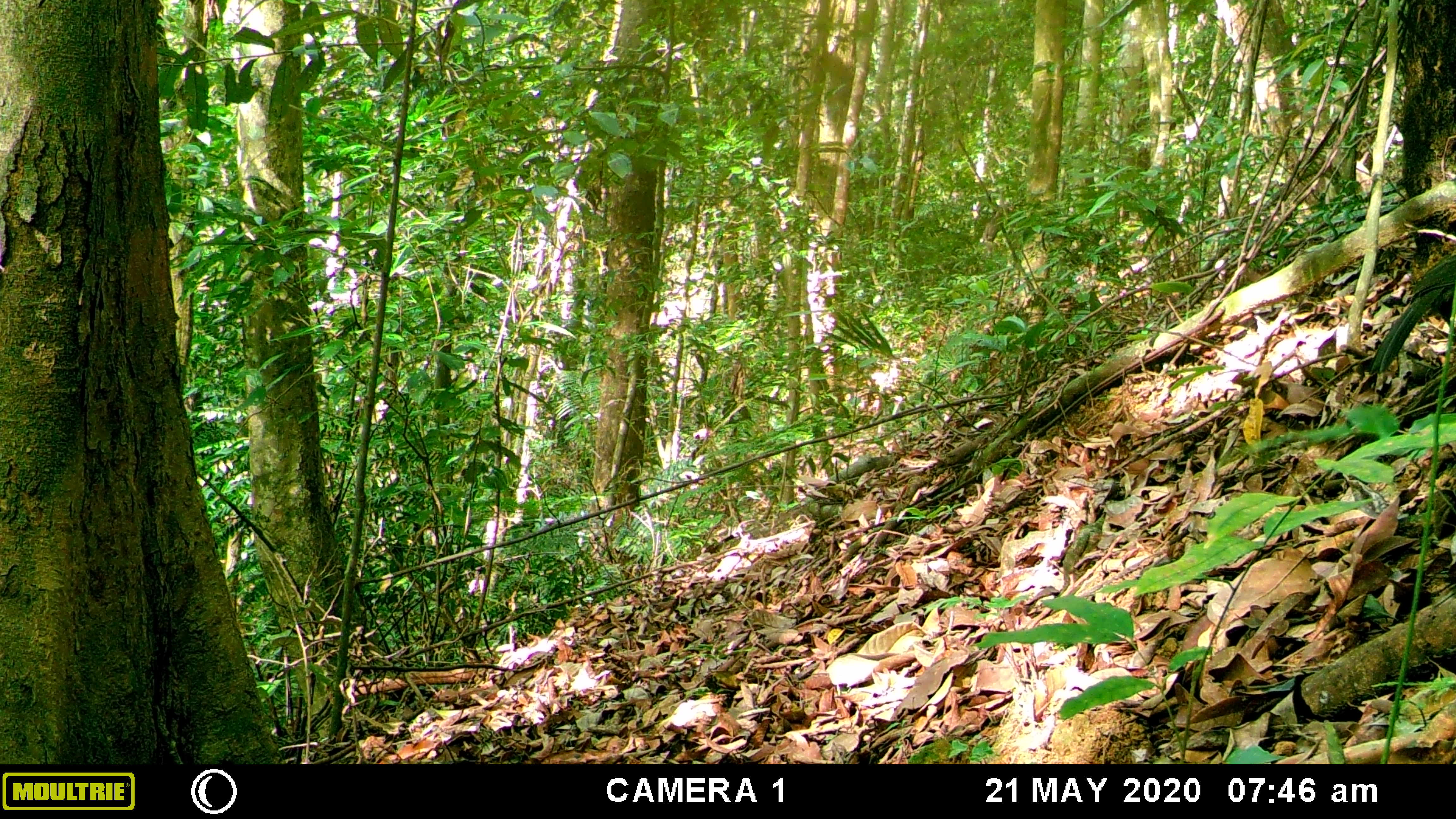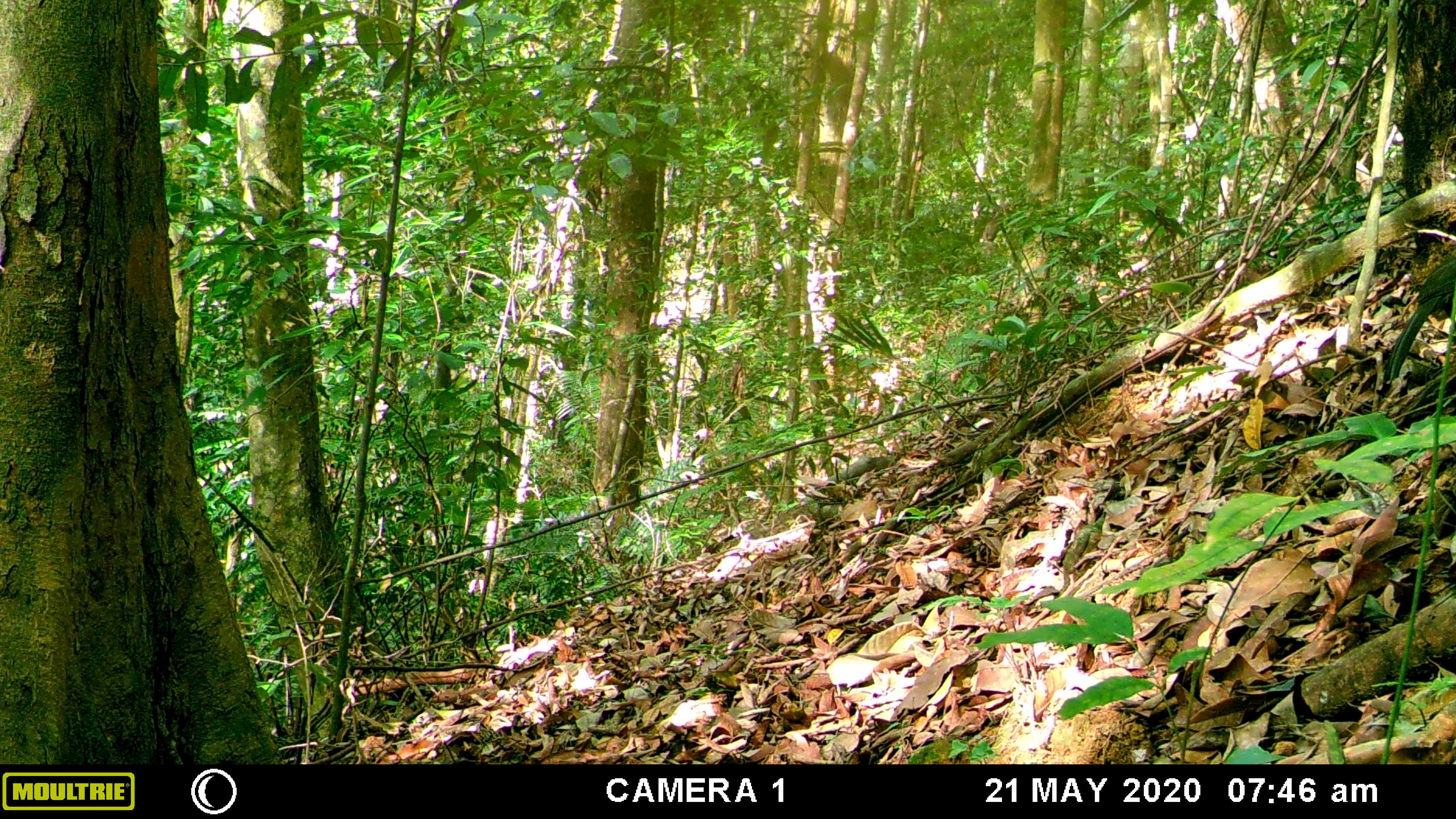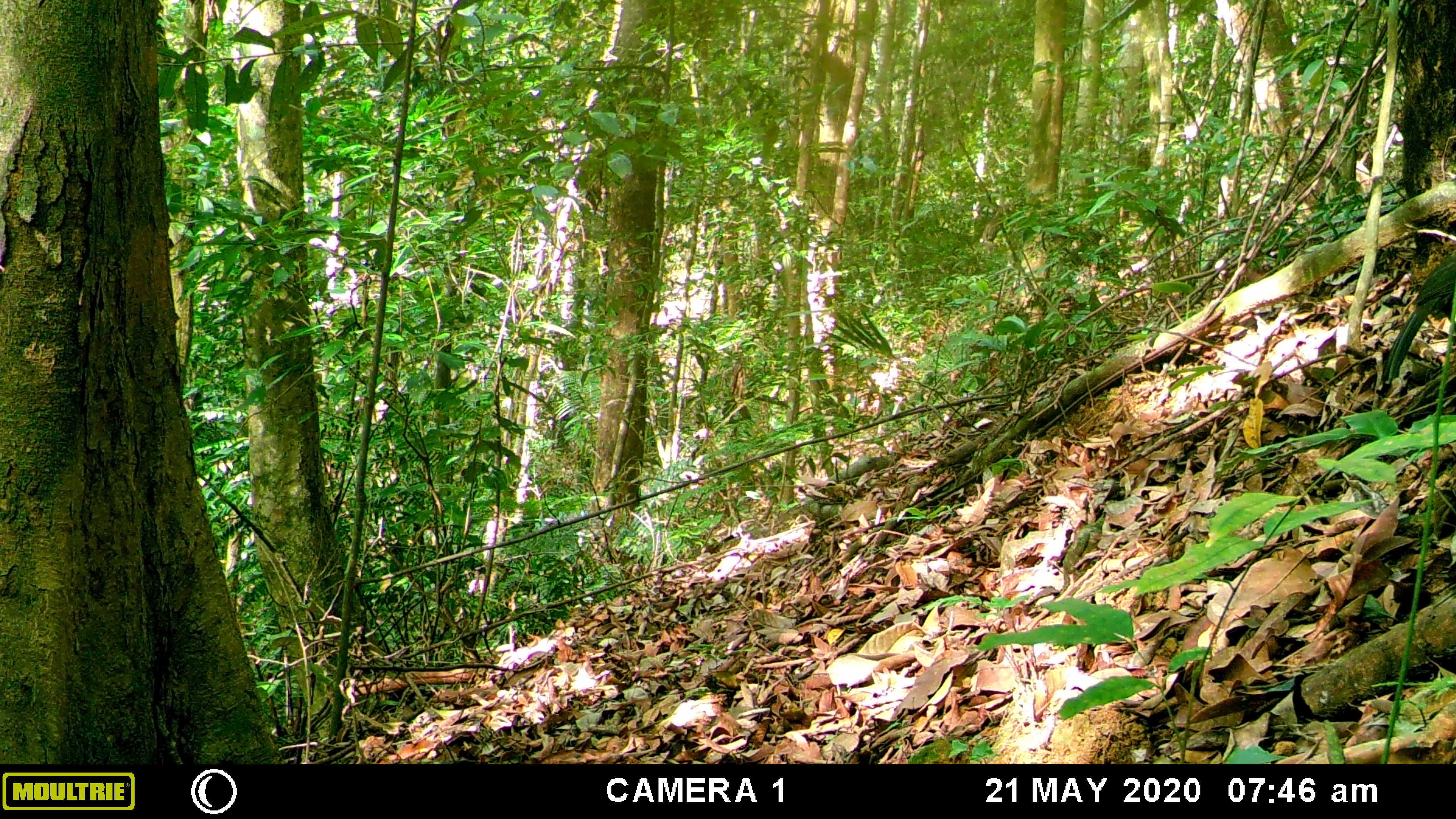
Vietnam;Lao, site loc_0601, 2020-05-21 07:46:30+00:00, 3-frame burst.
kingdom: Animalia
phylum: Chordata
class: Aves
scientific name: Aves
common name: bird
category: unidentified bird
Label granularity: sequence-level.